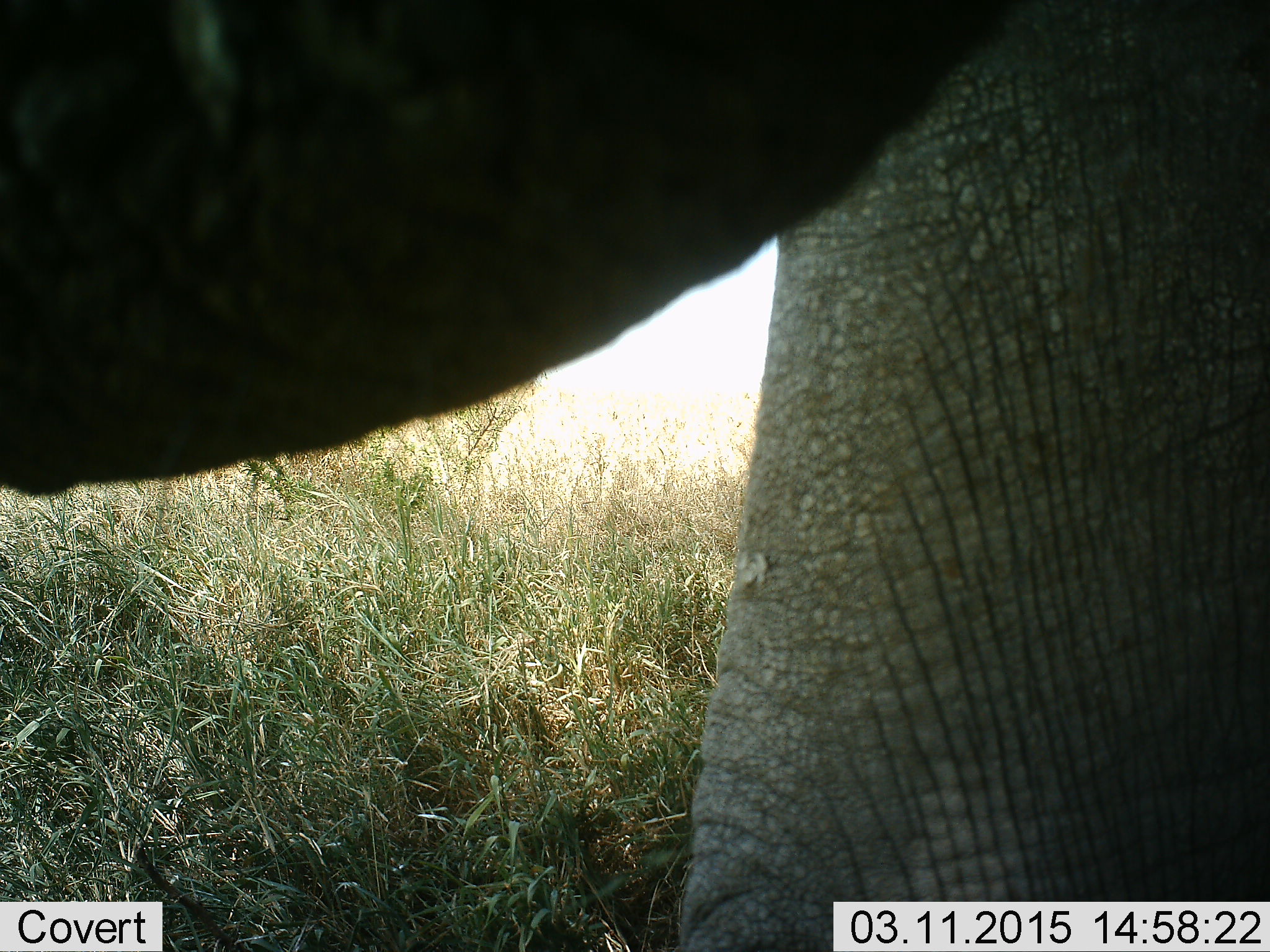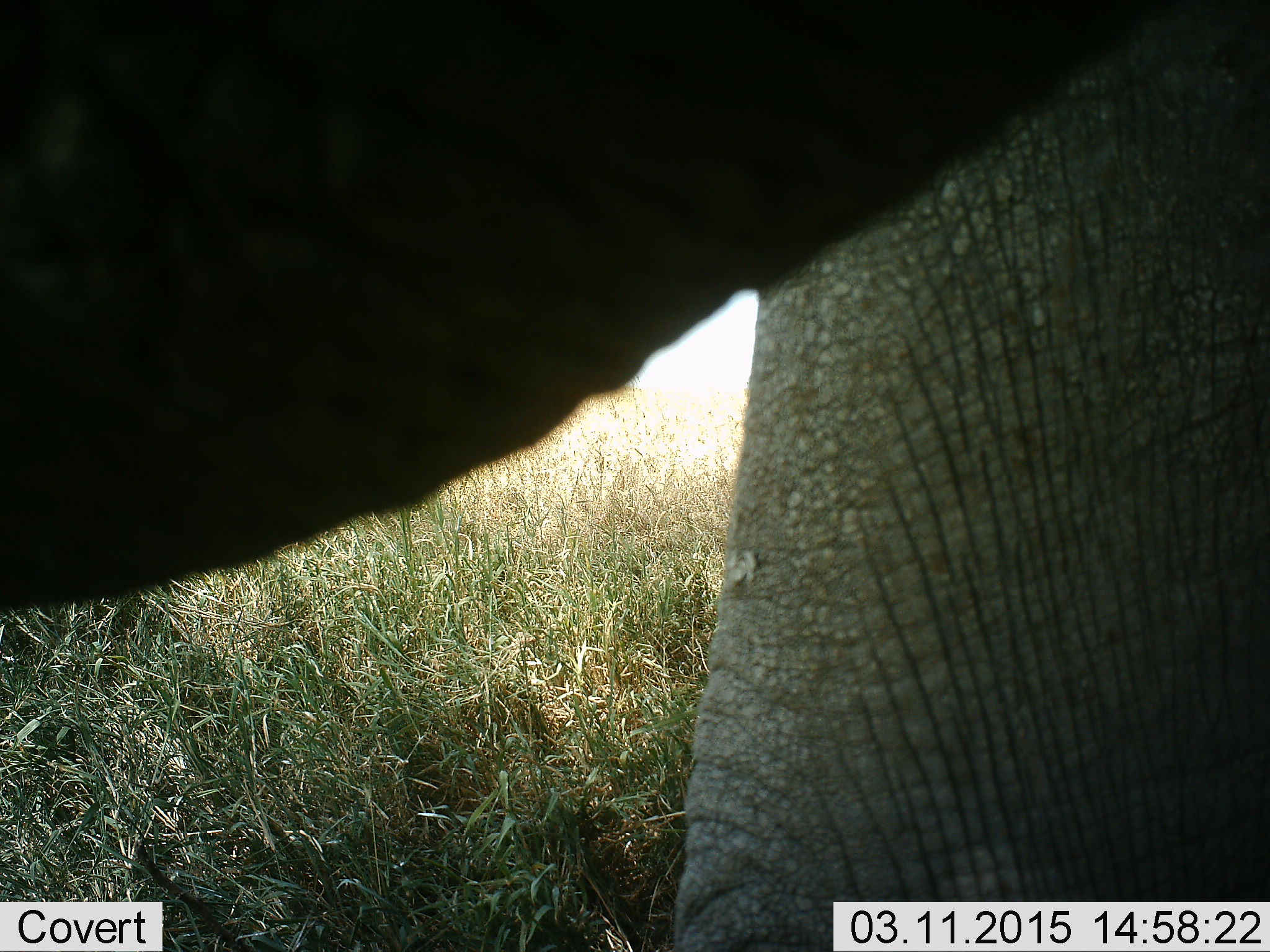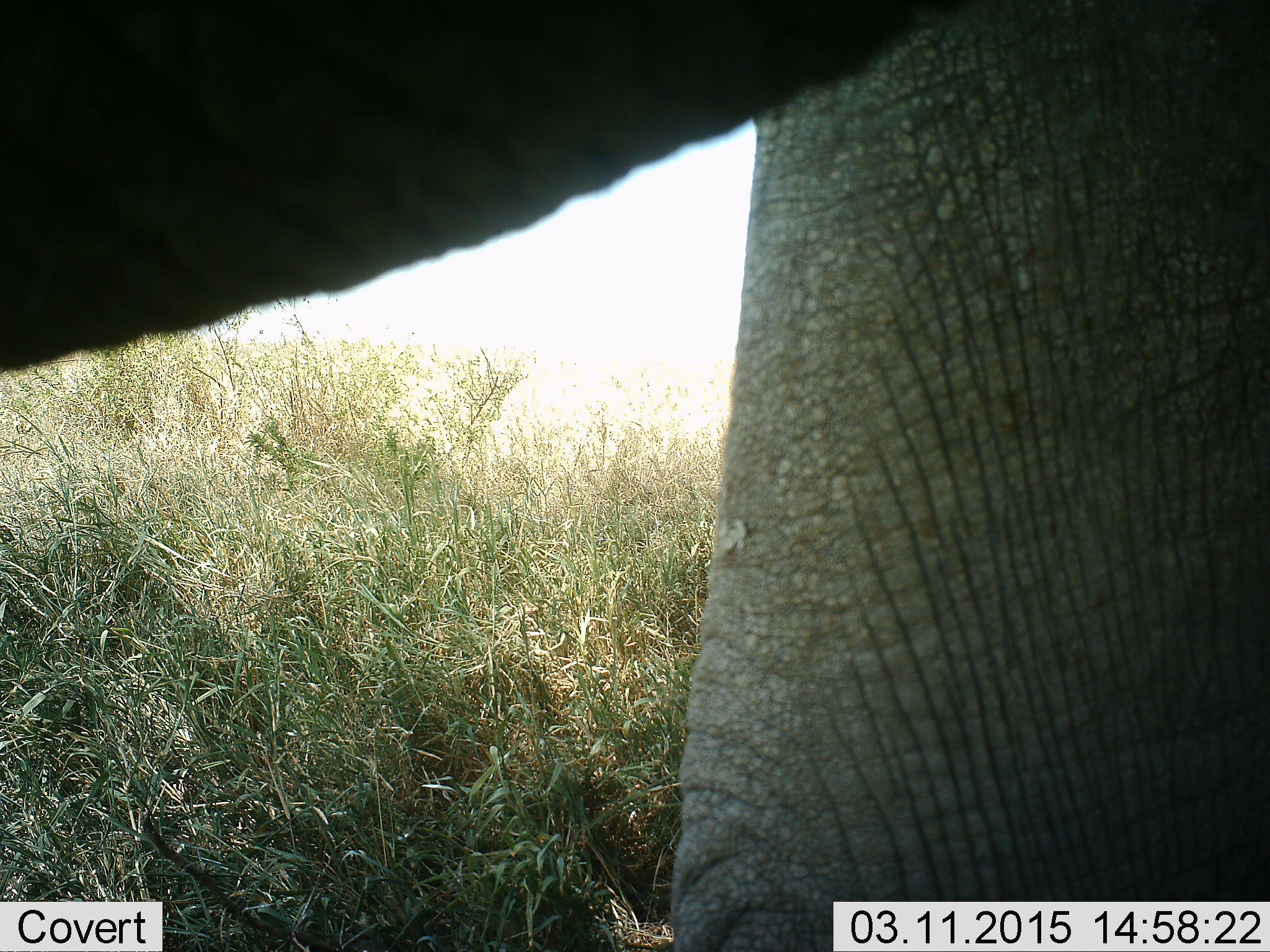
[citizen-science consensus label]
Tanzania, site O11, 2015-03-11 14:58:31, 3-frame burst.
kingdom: Animalia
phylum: Chordata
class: Mammalia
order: Proboscidea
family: Elephantidae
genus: Loxodonta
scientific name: Loxodonta africana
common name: african bush elephant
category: elephant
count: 1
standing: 90%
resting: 0%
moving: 0%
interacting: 0%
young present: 0%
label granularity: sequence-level